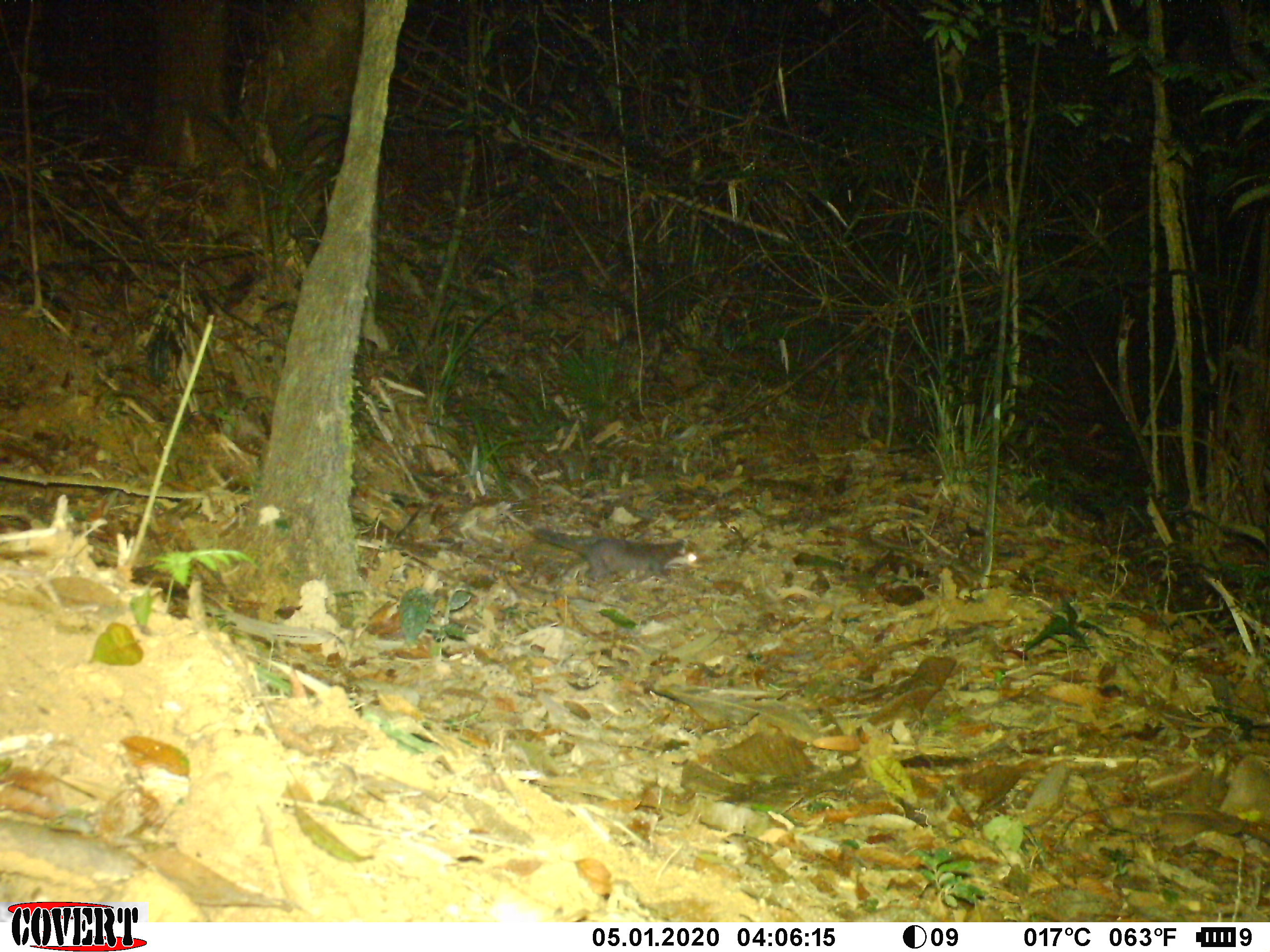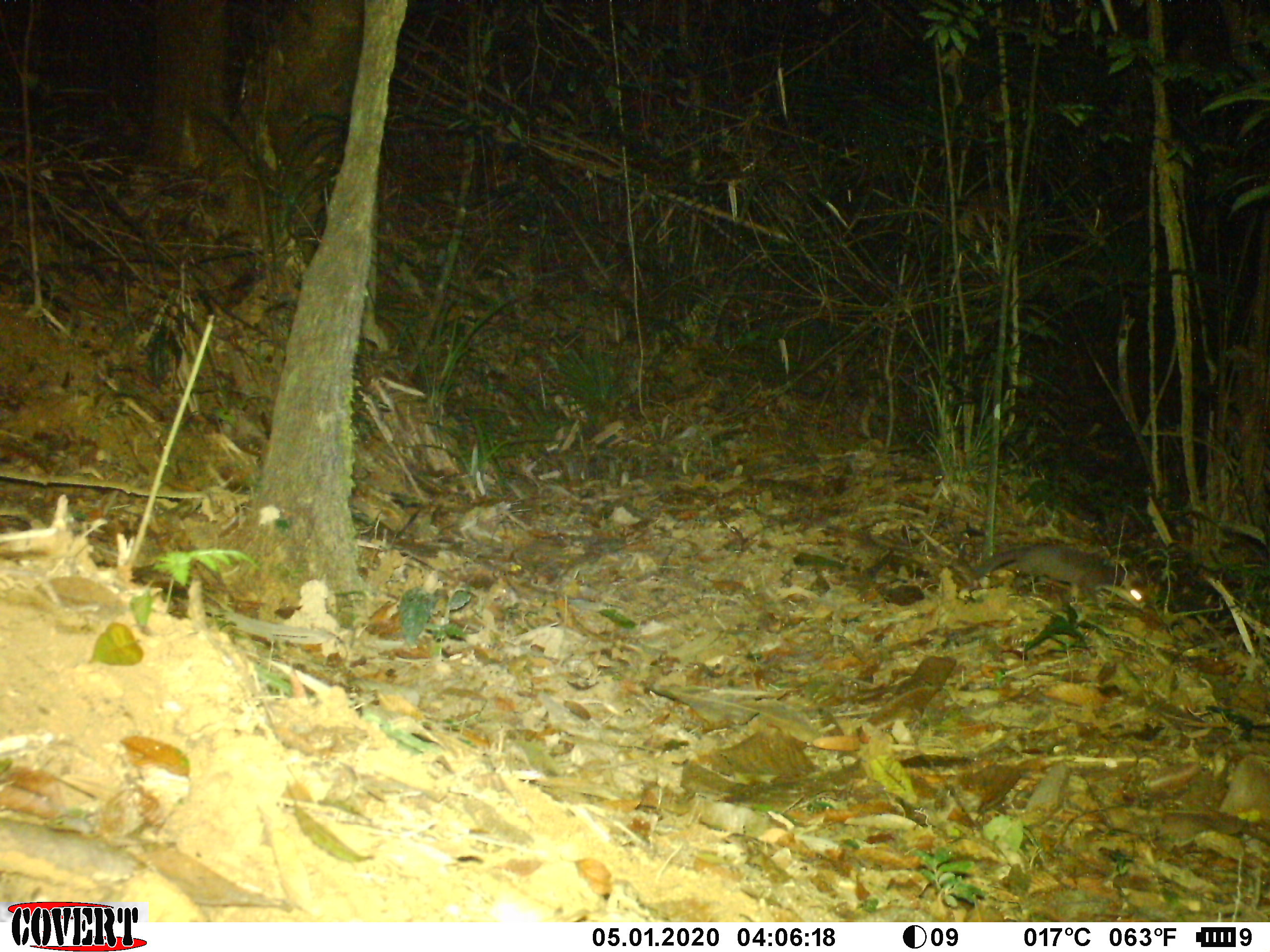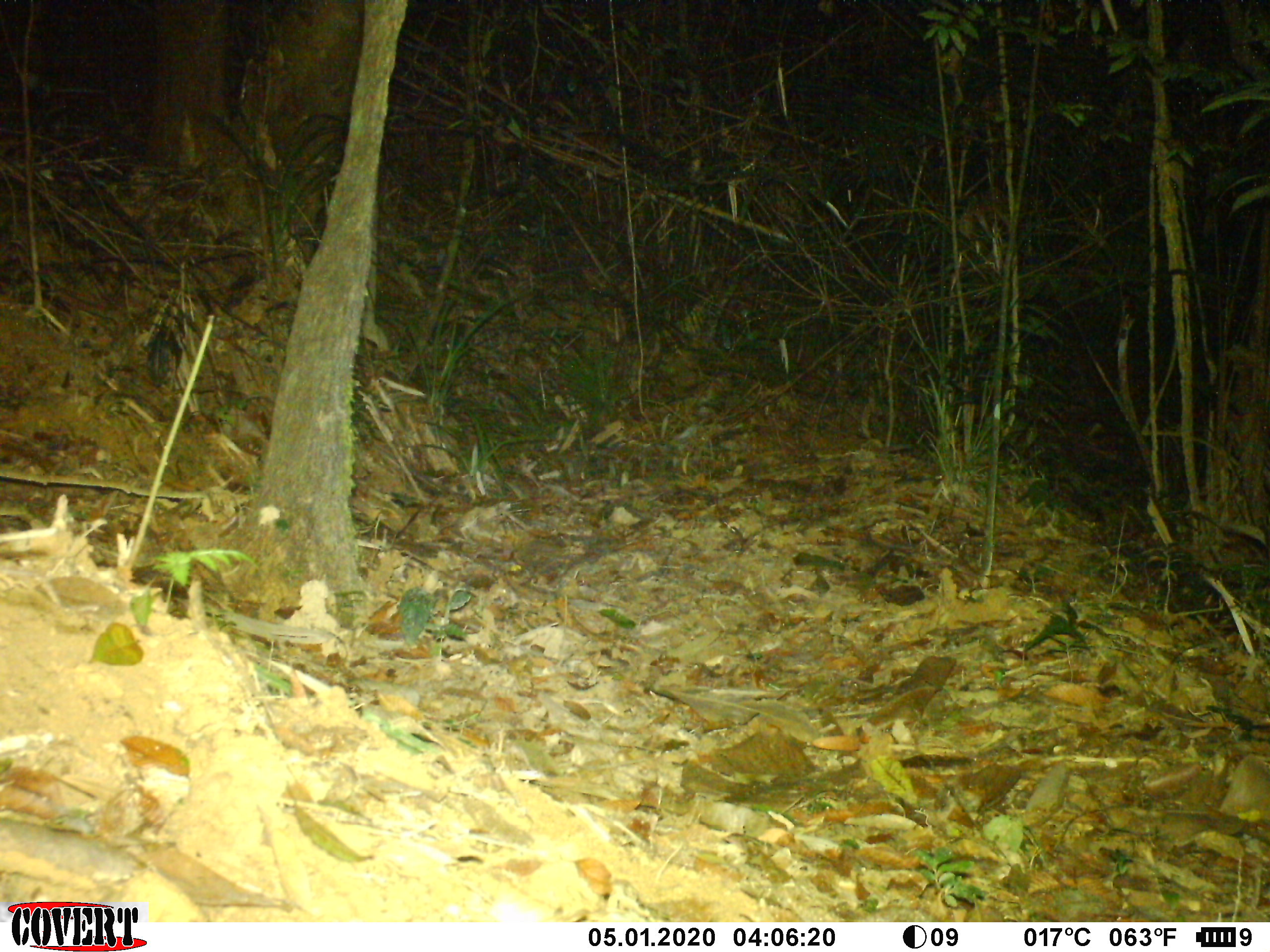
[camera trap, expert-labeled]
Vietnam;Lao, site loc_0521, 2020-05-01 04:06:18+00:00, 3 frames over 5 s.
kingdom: Animalia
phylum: Chordata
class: Mammalia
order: Carnivora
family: Mustelidae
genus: Melogale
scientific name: Melogale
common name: ferret badger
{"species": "ferret badger (Melogale)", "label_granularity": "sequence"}